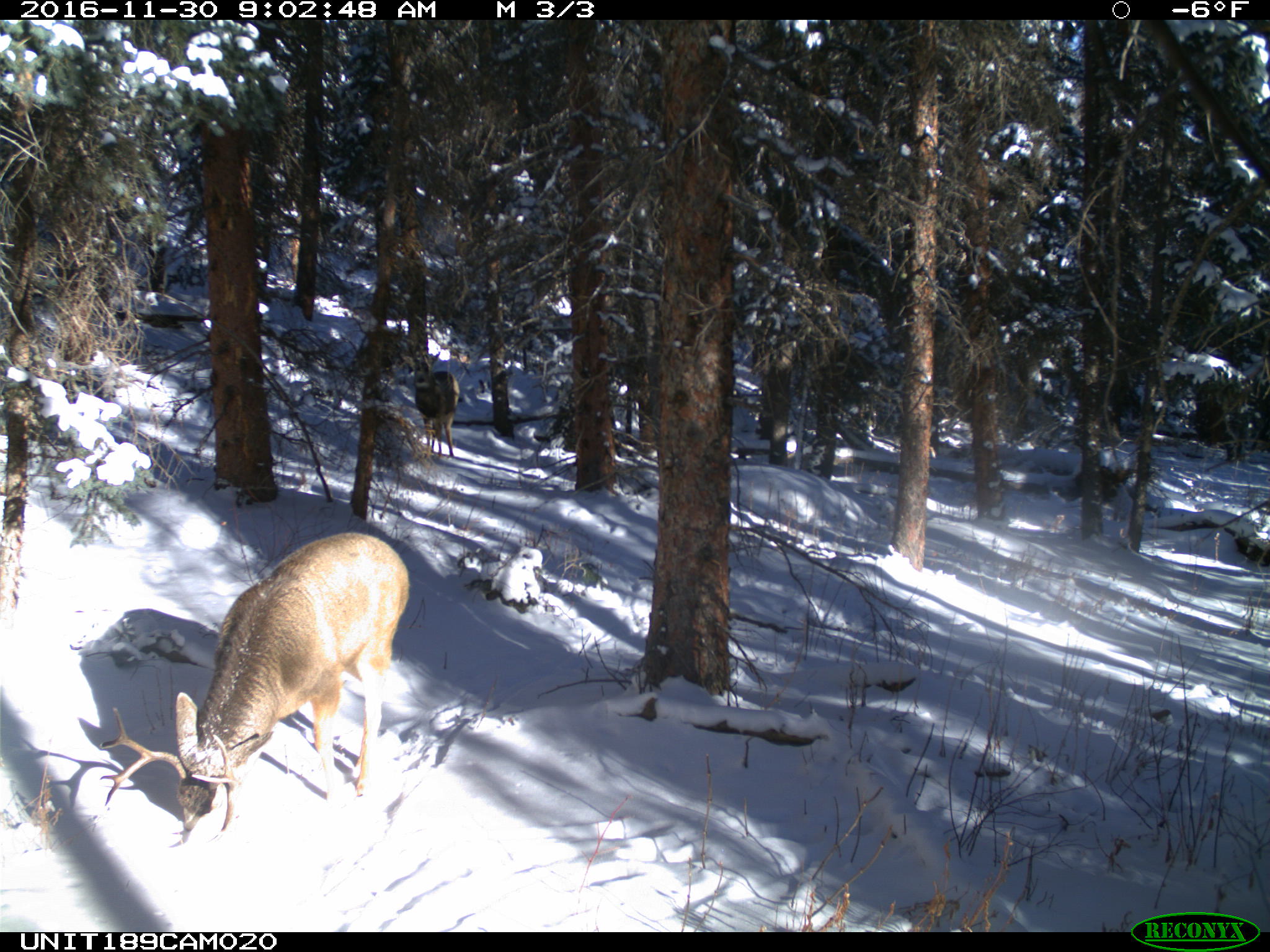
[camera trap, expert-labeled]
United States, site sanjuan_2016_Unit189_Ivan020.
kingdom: Animalia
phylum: Chordata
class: Mammalia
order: Artiodactyla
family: Cervidae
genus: Odocoileus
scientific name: Odocoileus hemionus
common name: mule deer